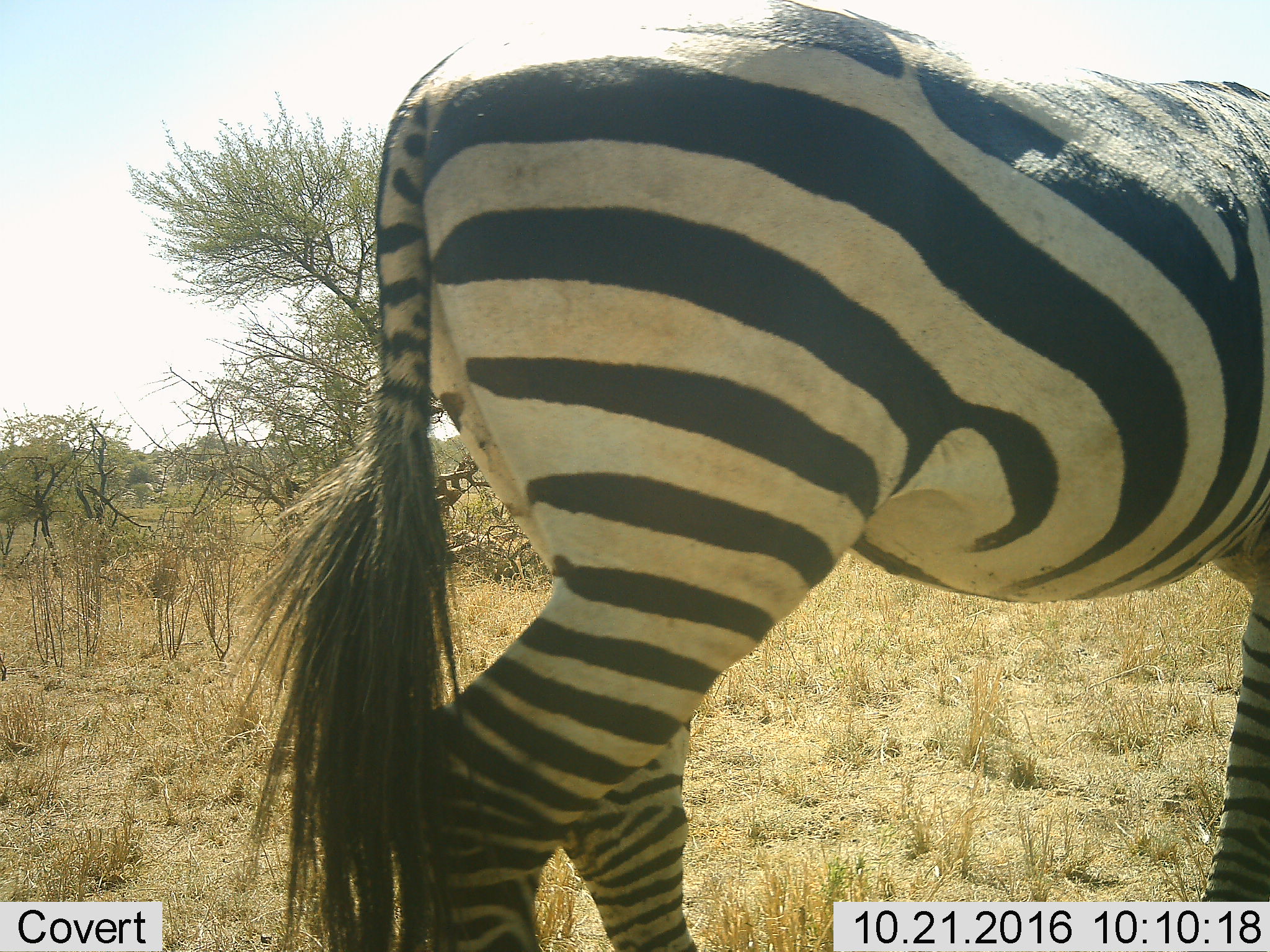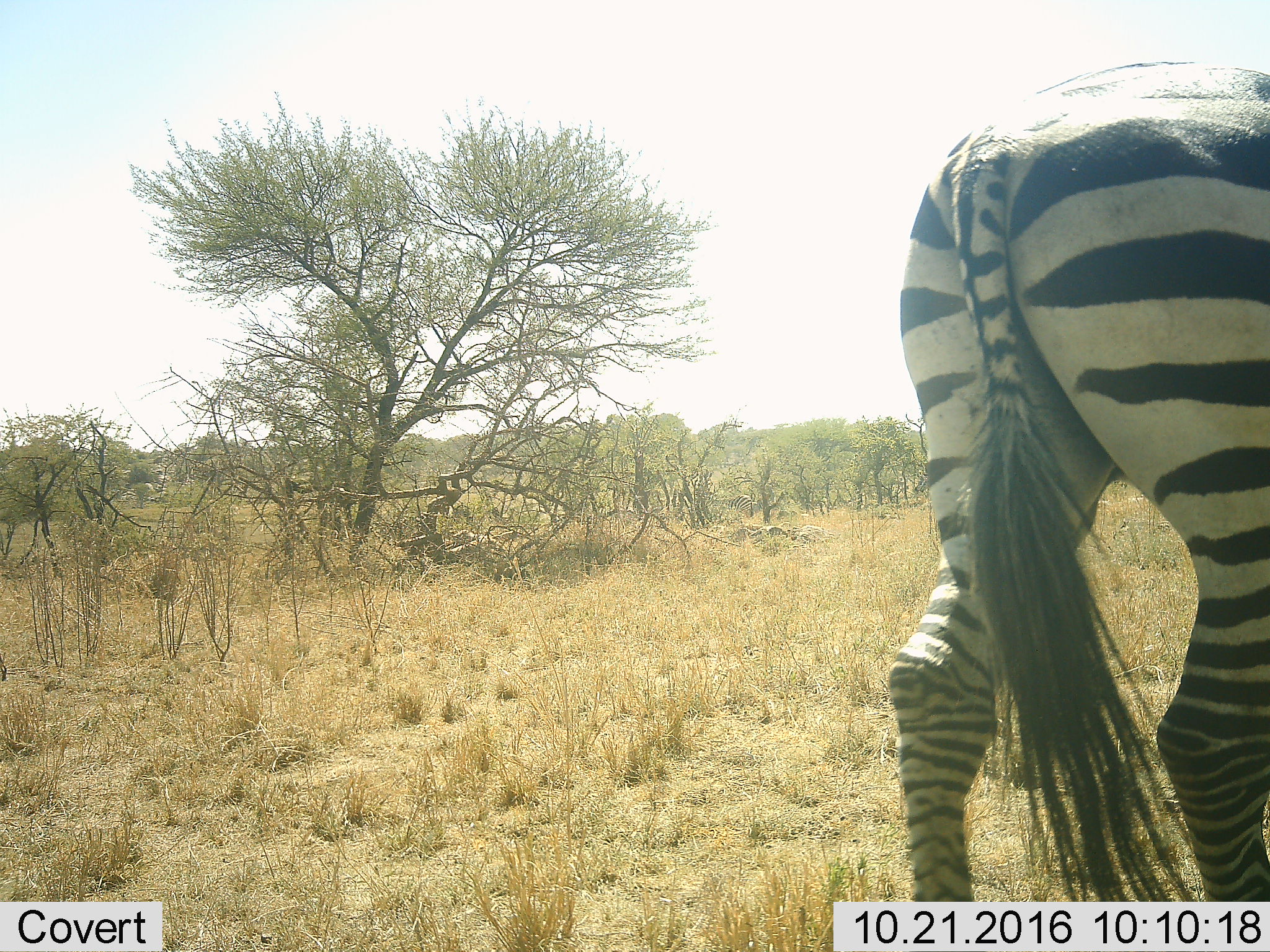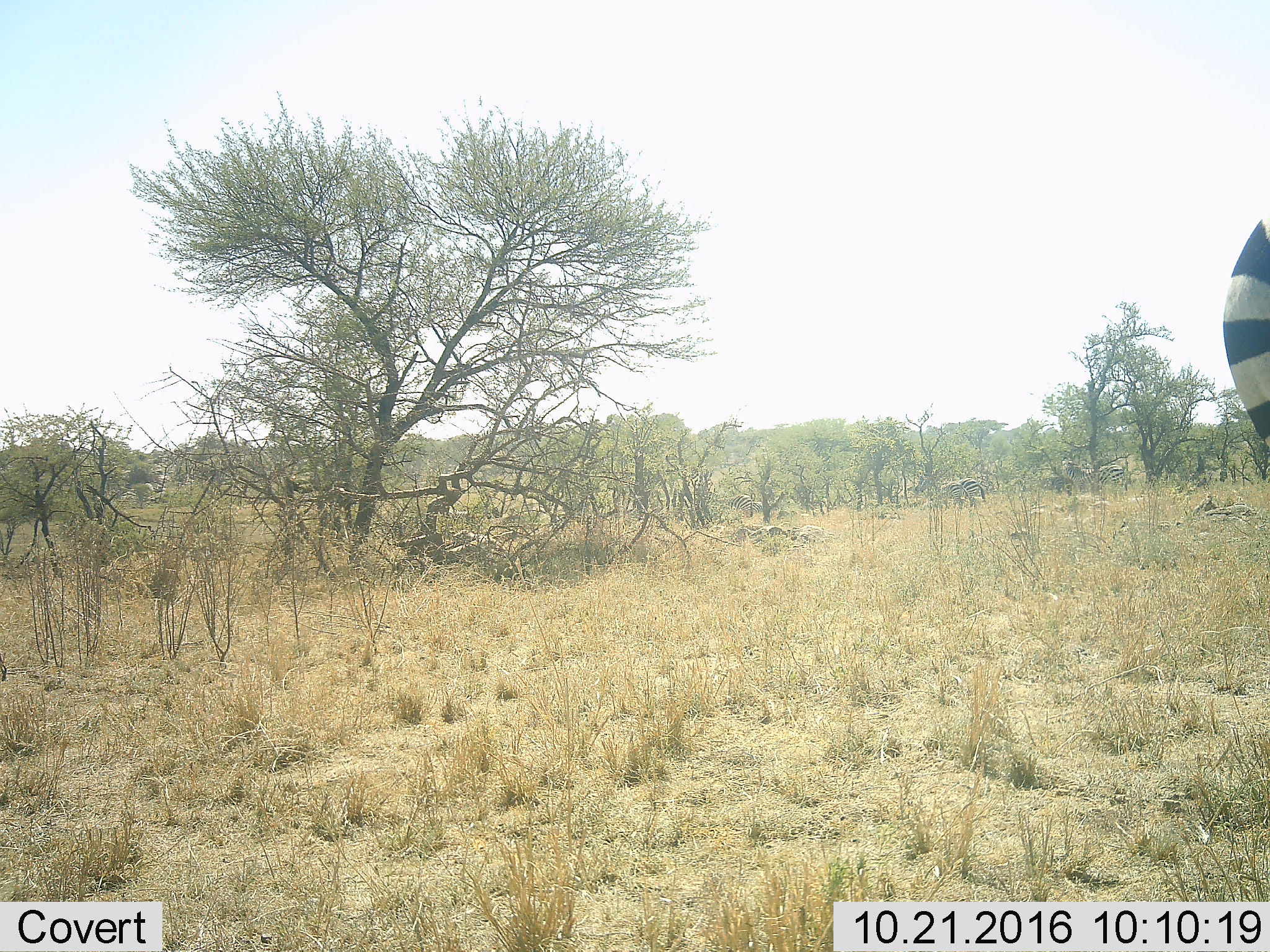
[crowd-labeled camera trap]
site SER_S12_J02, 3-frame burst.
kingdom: Animalia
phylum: Chordata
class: Mammalia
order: Perissodactyla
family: Equidae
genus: Equus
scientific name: Equus quagga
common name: plains zebra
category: zebraplains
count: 1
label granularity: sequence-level